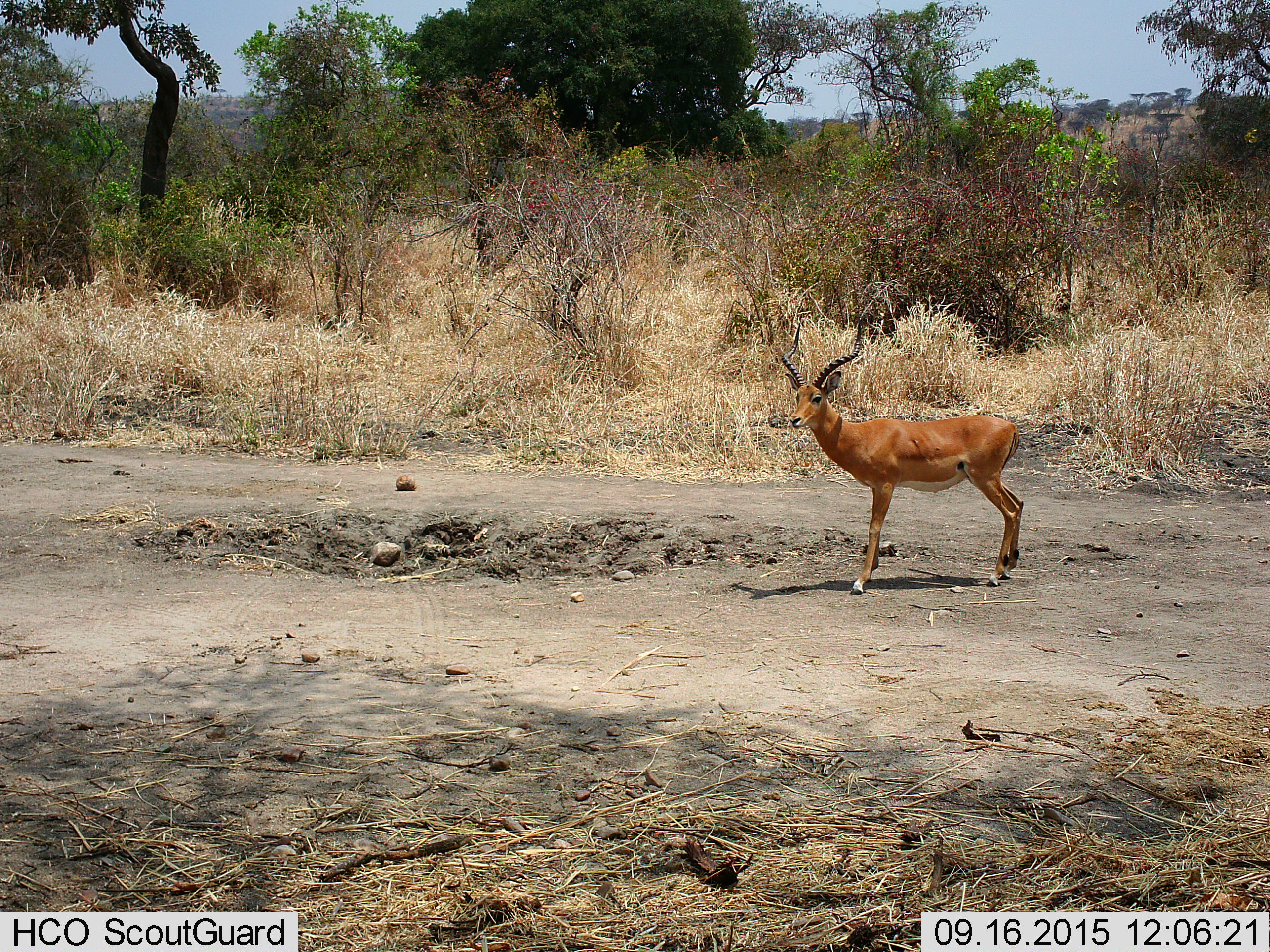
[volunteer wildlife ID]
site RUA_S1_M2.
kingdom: Animalia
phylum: Chordata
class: Mammalia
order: Artiodactyla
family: Bovidae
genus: Aepyceros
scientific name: Aepyceros melampus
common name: impala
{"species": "impala (Aepyceros melampus)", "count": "1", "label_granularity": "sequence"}